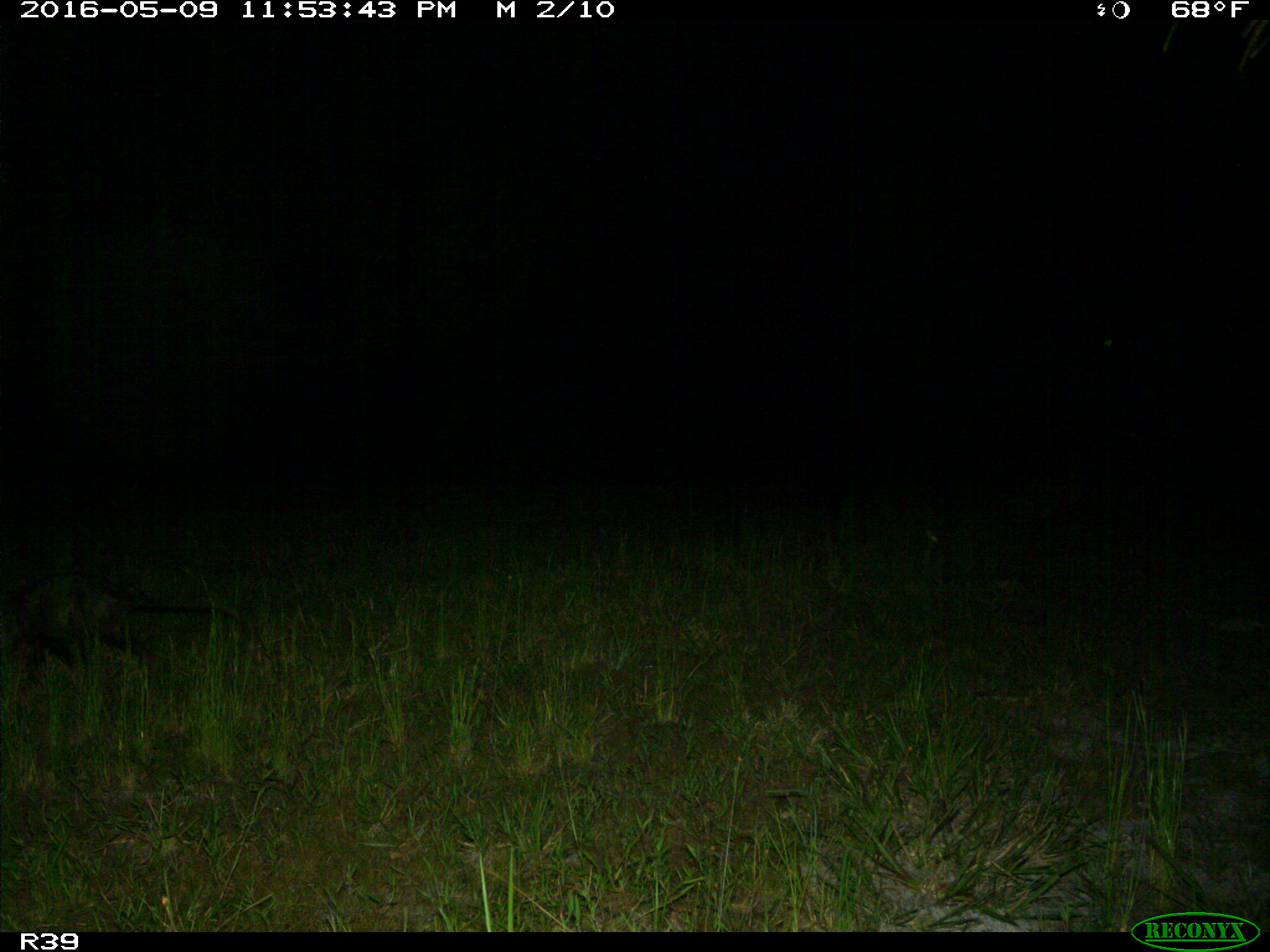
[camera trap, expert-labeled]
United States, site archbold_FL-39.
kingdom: Animalia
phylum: Chordata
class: Mammalia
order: Didelphimorphia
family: Didelphidae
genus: Didelphis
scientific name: Didelphis virginiana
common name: virginia opossum